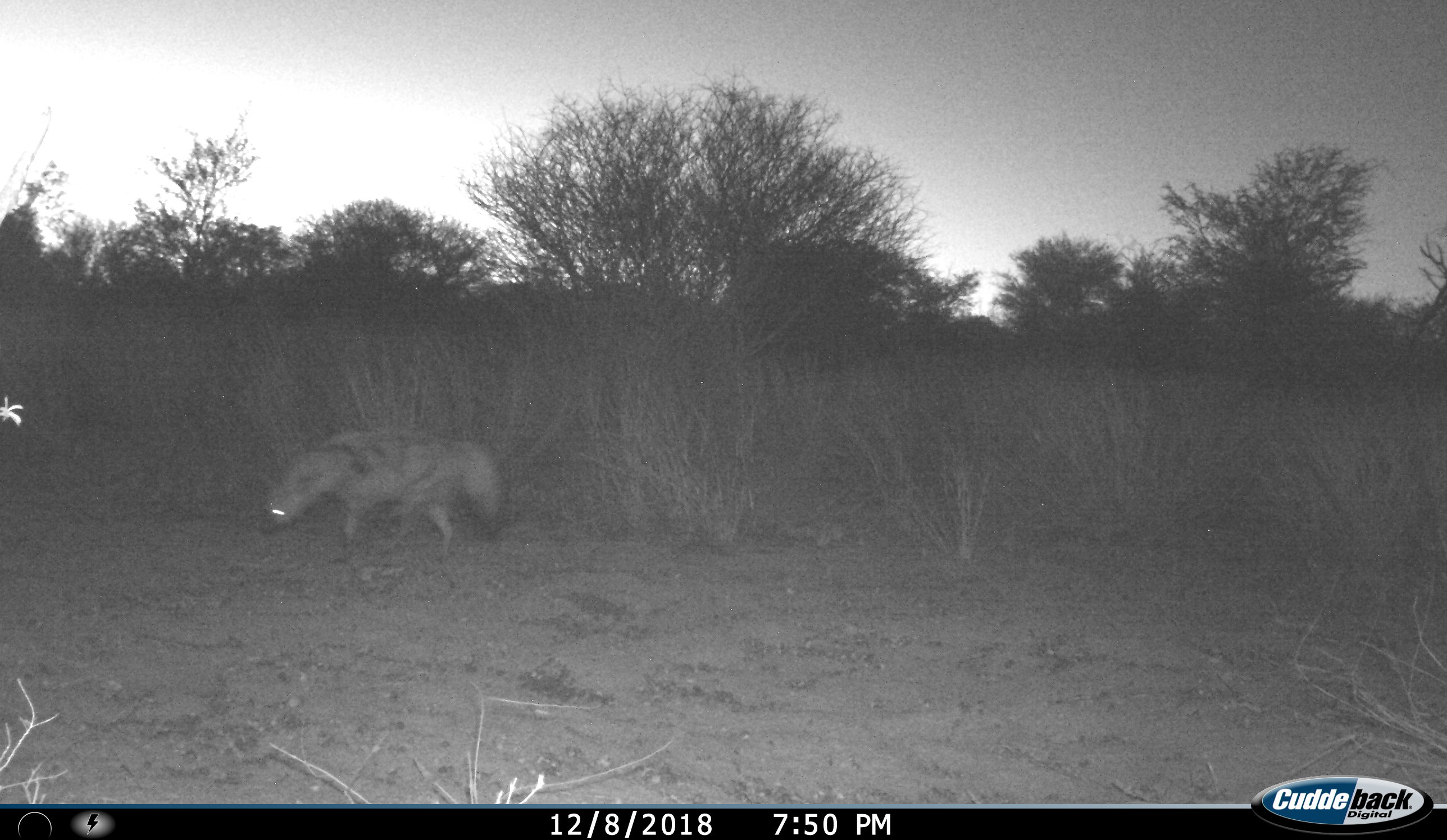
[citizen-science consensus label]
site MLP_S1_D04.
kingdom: Animalia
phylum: Chordata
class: Mammalia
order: Carnivora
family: Hyaenidae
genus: Proteles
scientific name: Proteles cristatus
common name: aardwolf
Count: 1.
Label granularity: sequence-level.